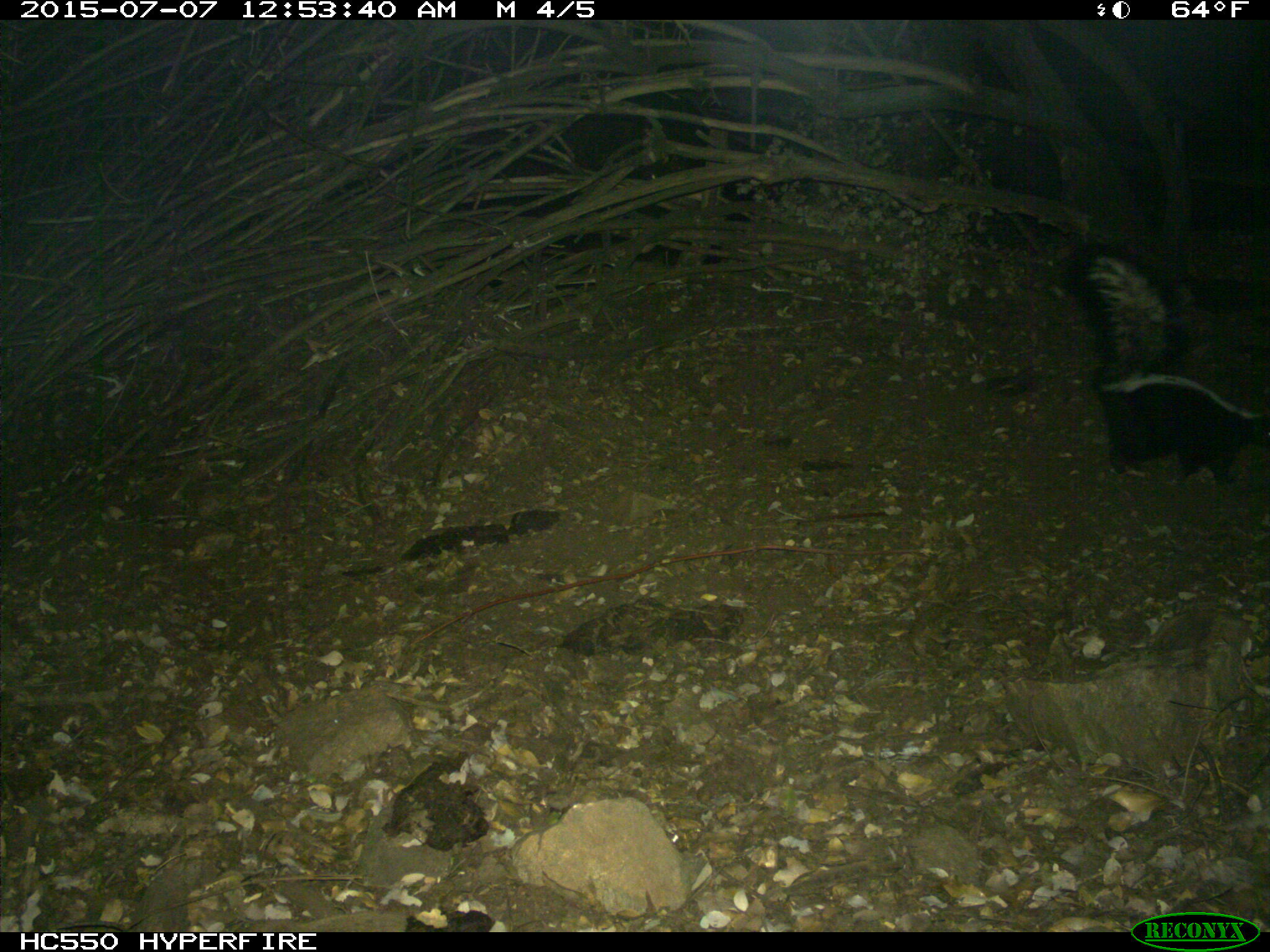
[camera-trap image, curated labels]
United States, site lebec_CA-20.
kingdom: Animalia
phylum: Chordata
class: Mammalia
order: Carnivora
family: Mephitidae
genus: Mephitis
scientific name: Mephitis mephitis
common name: striped skunk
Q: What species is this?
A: Mephitis mephitis (striped skunk).